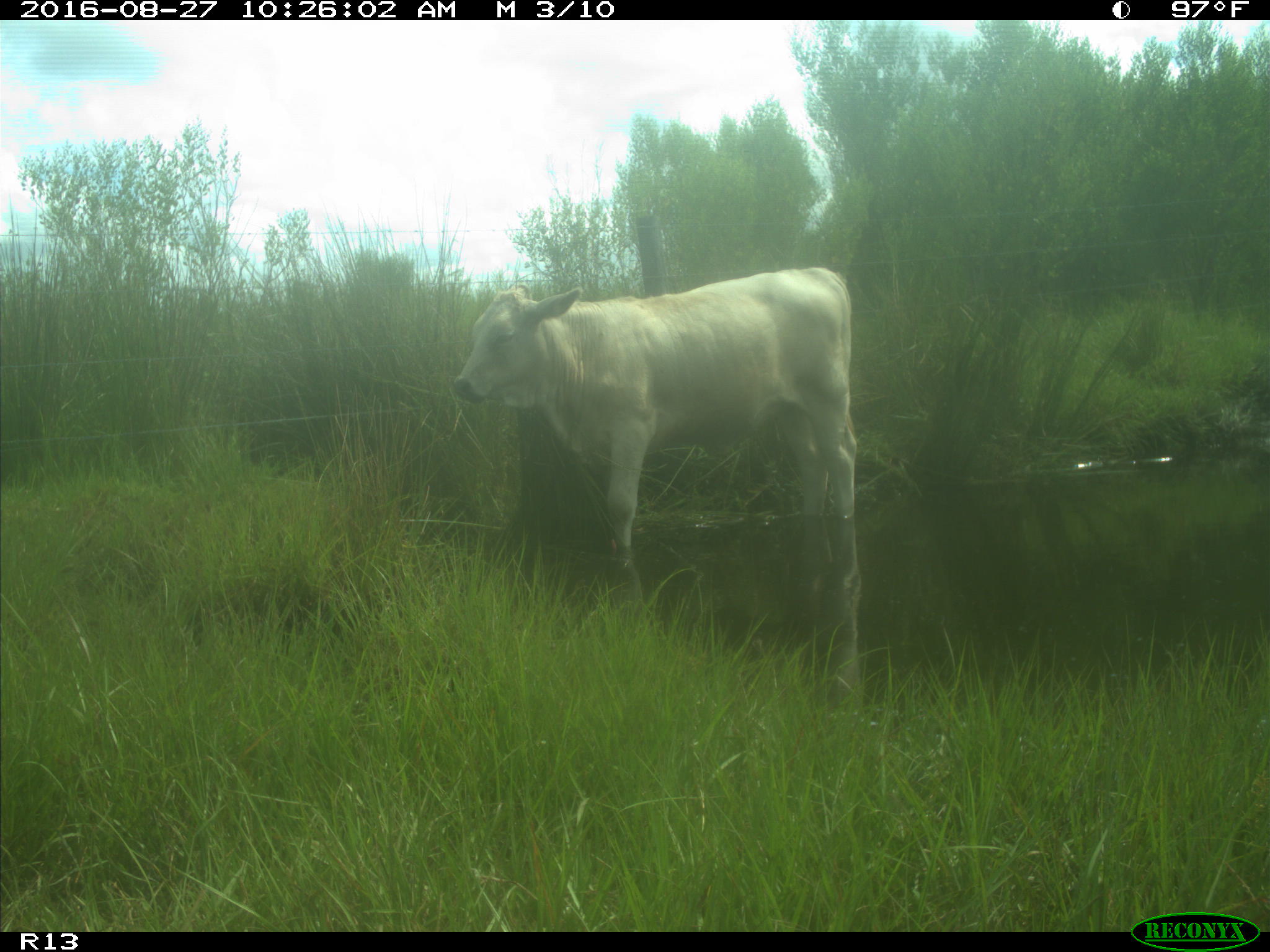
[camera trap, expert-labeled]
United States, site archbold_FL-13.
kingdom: Animalia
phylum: Chordata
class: Mammalia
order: Artiodactyla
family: Bovidae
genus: Bos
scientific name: Bos taurus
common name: domestic cow